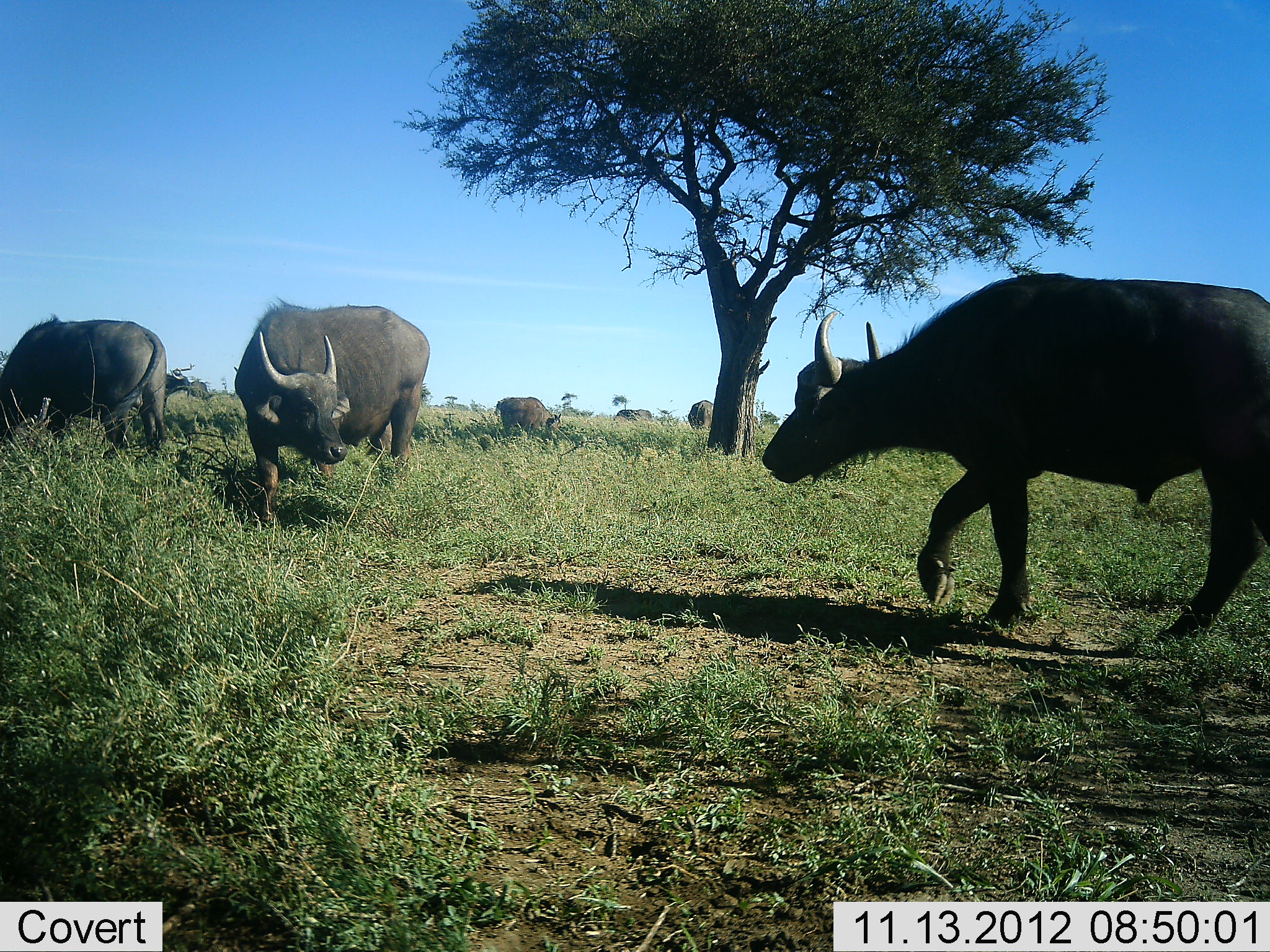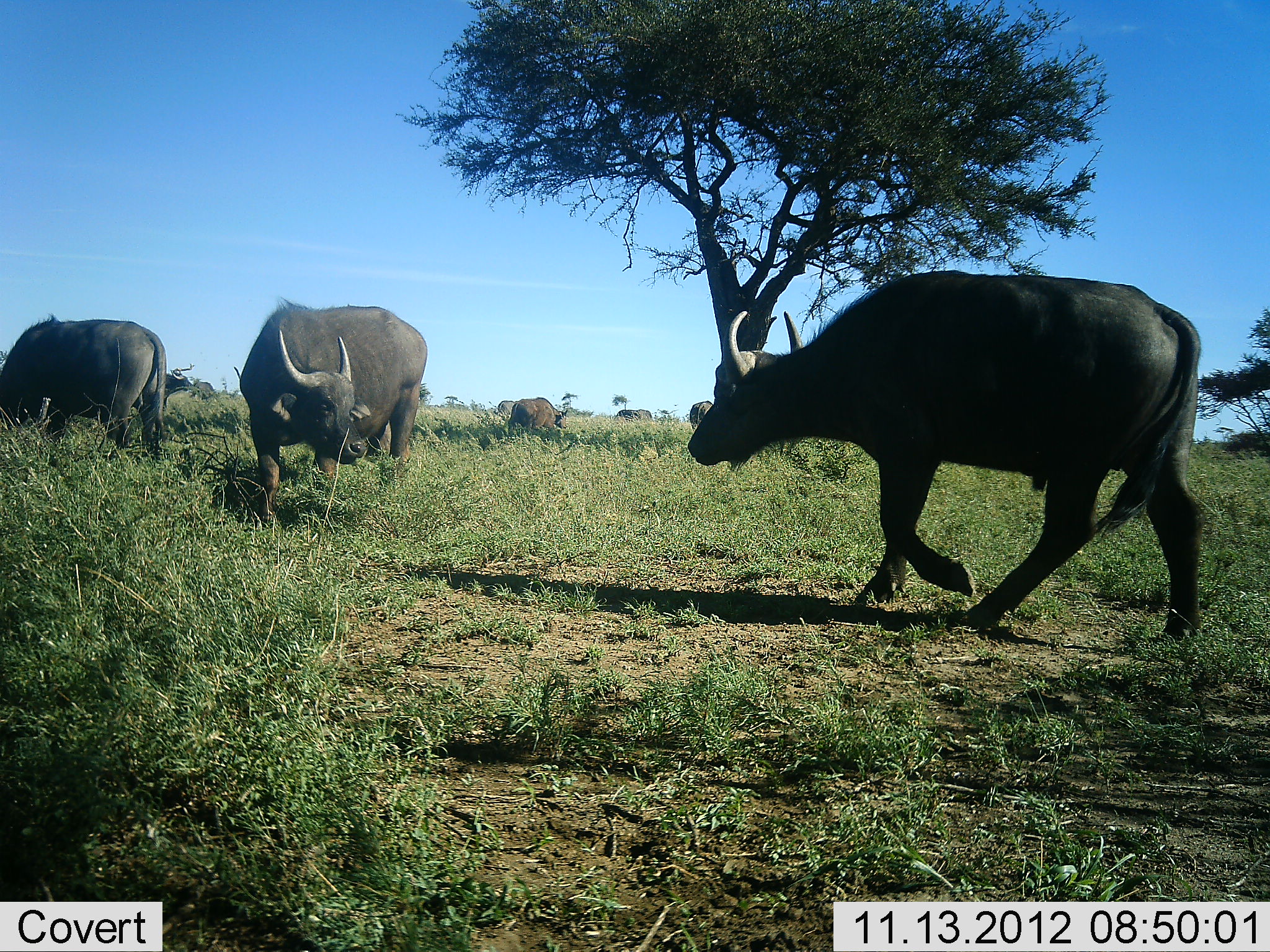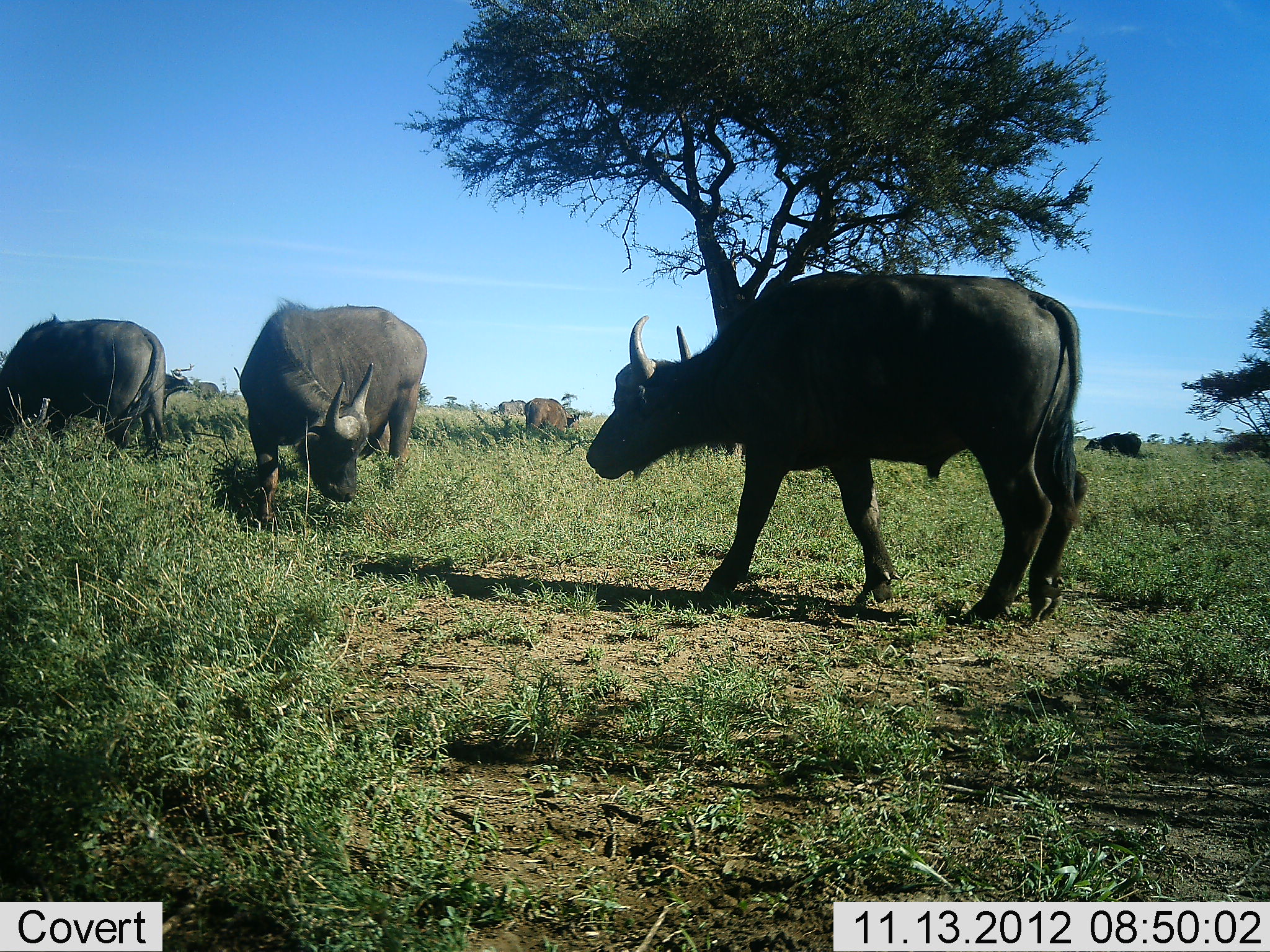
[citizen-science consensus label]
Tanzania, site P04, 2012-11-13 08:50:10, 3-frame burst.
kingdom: Animalia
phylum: Chordata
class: Mammalia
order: Artiodactyla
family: Bovidae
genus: Syncerus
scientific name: Syncerus caffer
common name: cape buffalo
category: buffalo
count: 7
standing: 60%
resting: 0%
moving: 80%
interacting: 0%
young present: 0%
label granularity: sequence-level